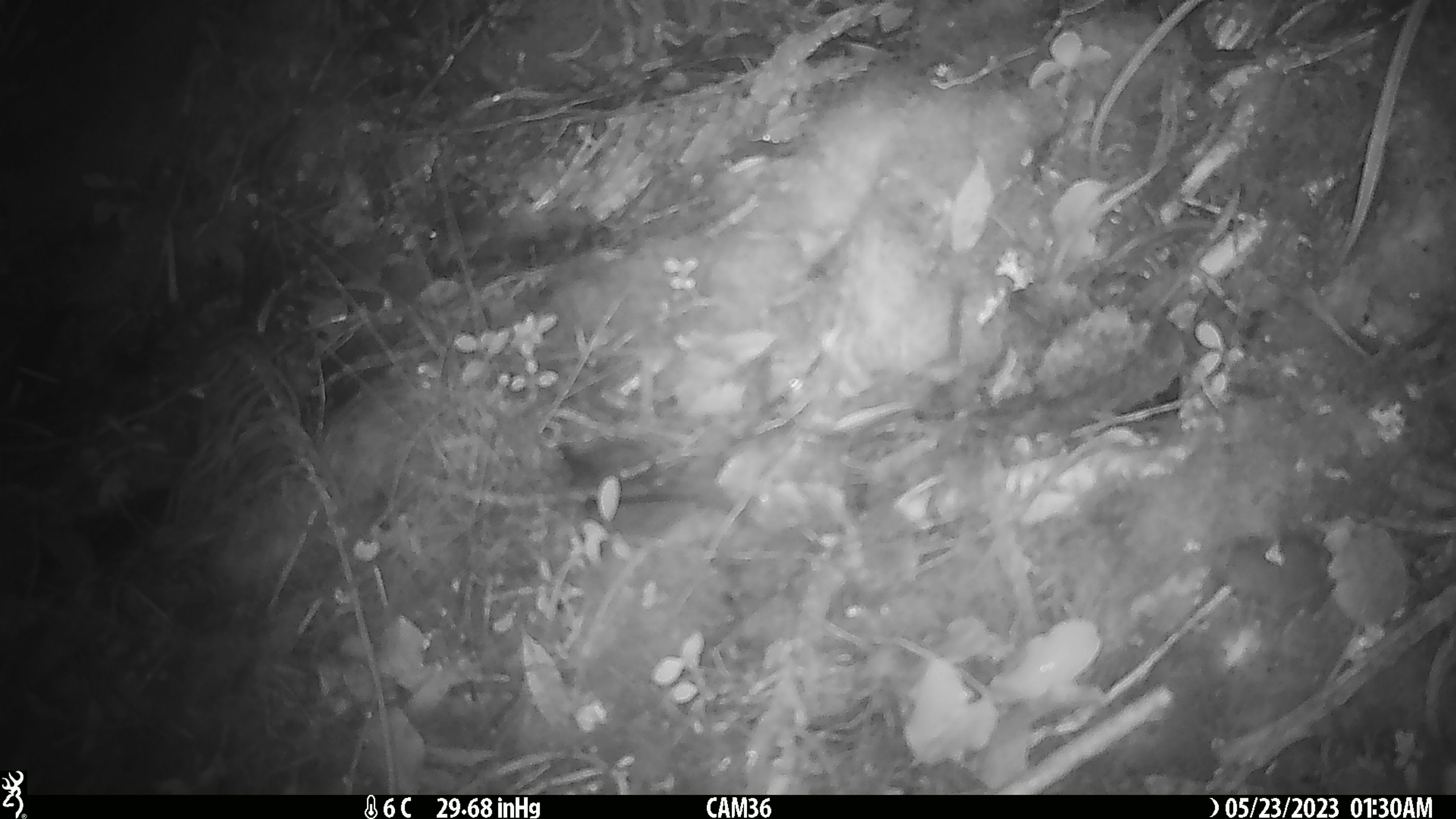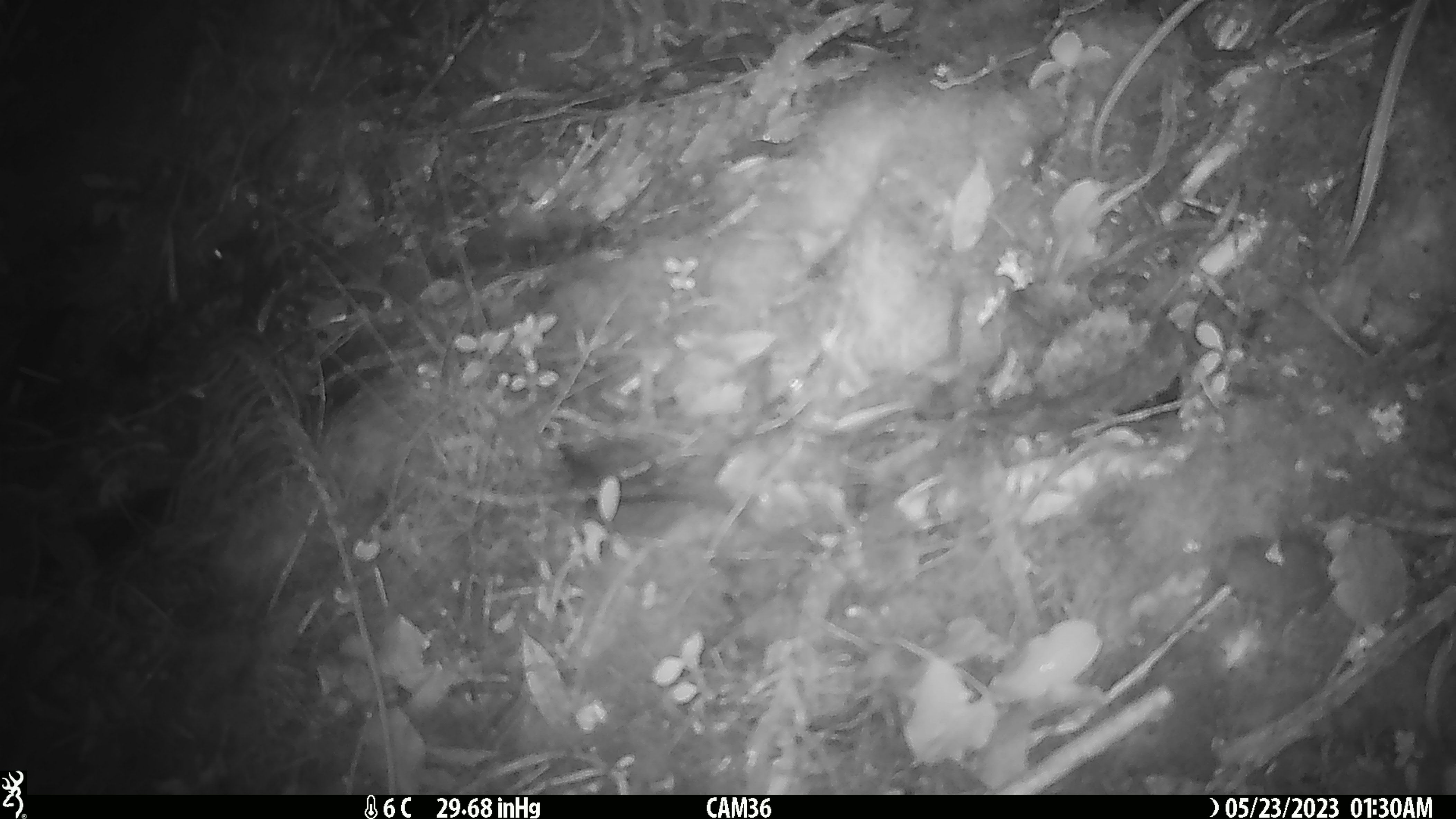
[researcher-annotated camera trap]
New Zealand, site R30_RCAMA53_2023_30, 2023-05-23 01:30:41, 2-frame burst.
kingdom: Animalia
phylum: Chordata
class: Mammalia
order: Rodentia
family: Muridae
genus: Mus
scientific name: Mus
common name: mouse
Mouse (Mus).